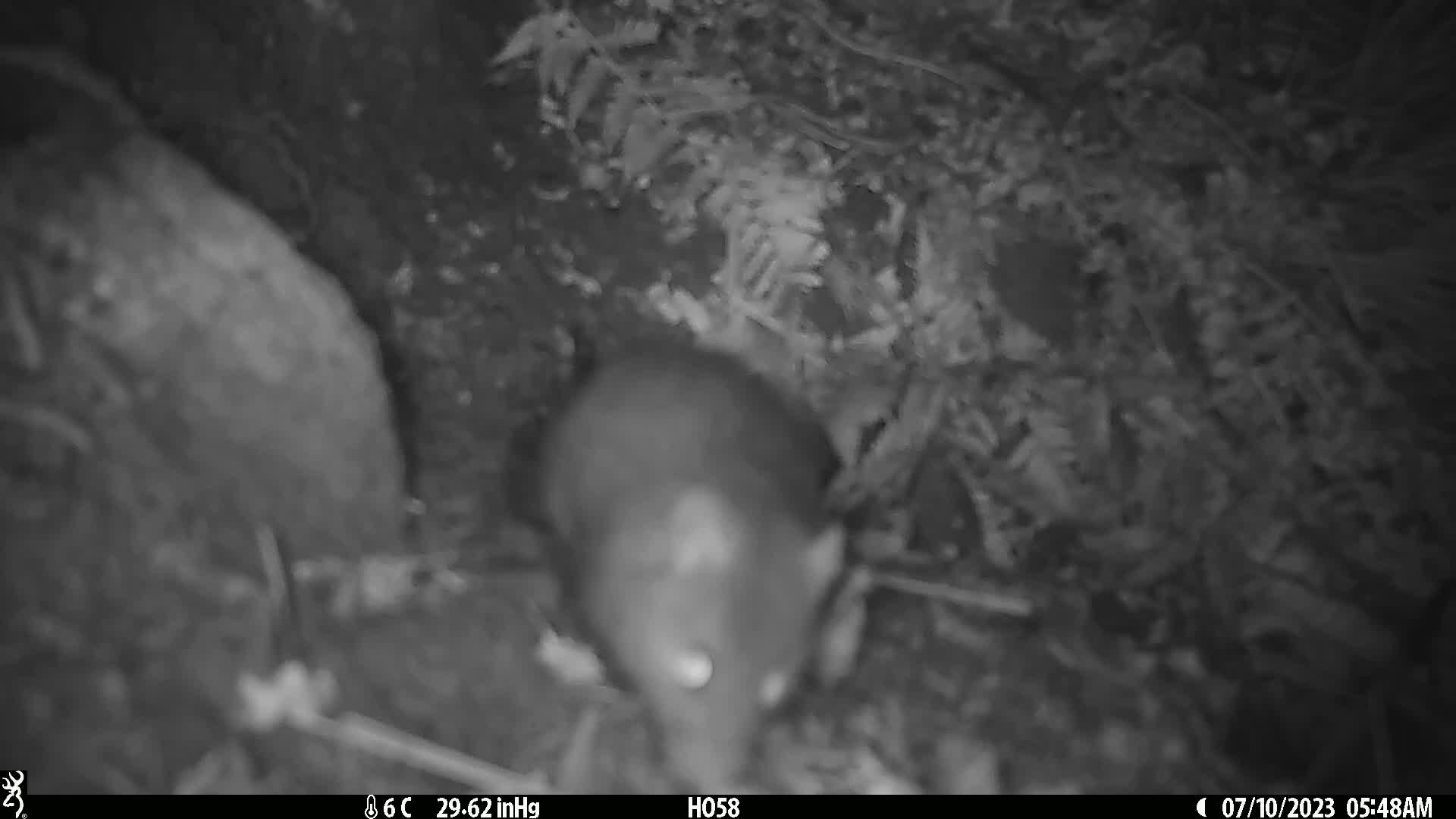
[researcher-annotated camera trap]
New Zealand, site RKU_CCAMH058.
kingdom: Animalia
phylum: Chordata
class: Mammalia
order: Rodentia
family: Muridae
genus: Rattus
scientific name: Rattus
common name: rat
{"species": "rat (Rattus)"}